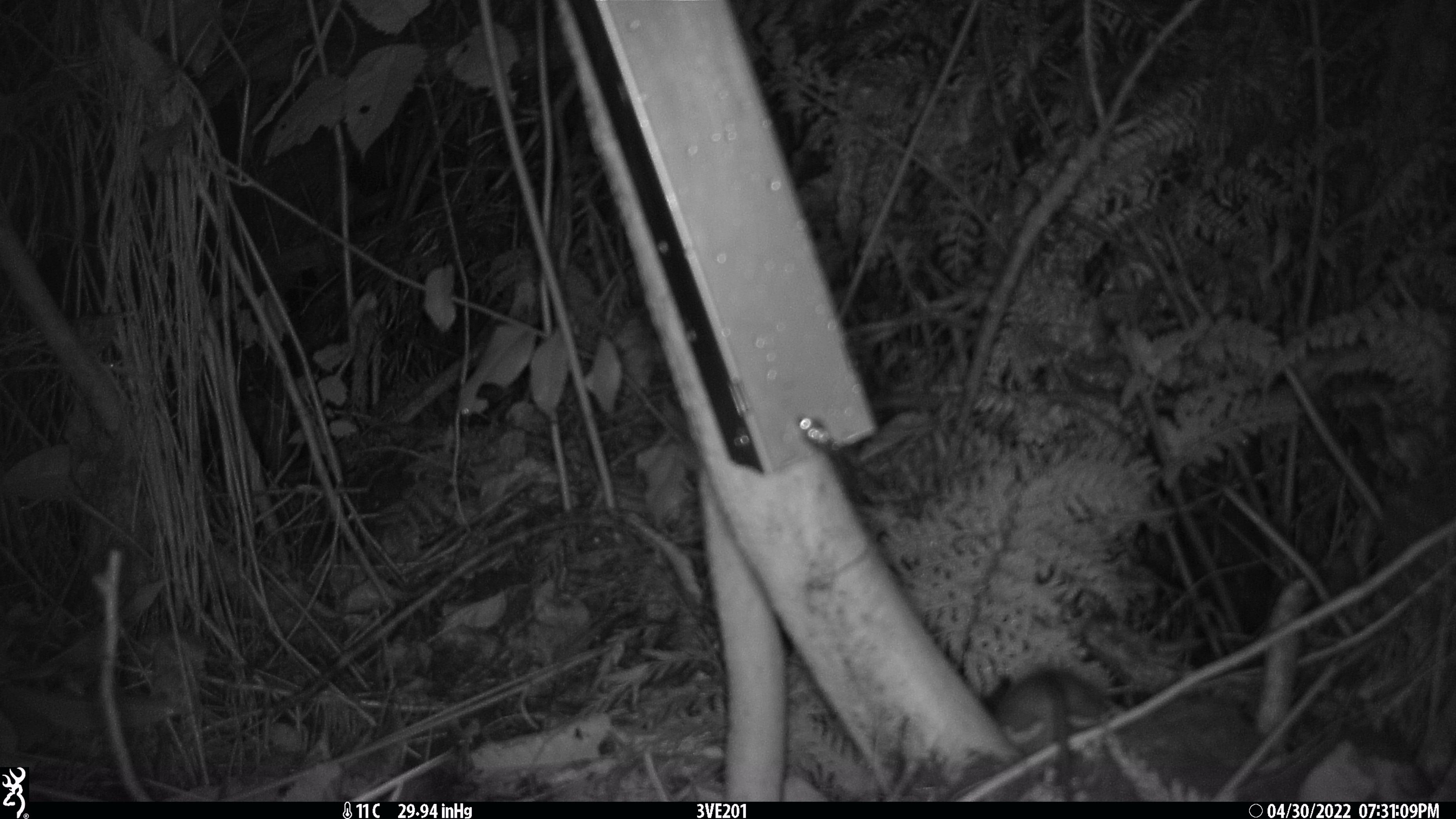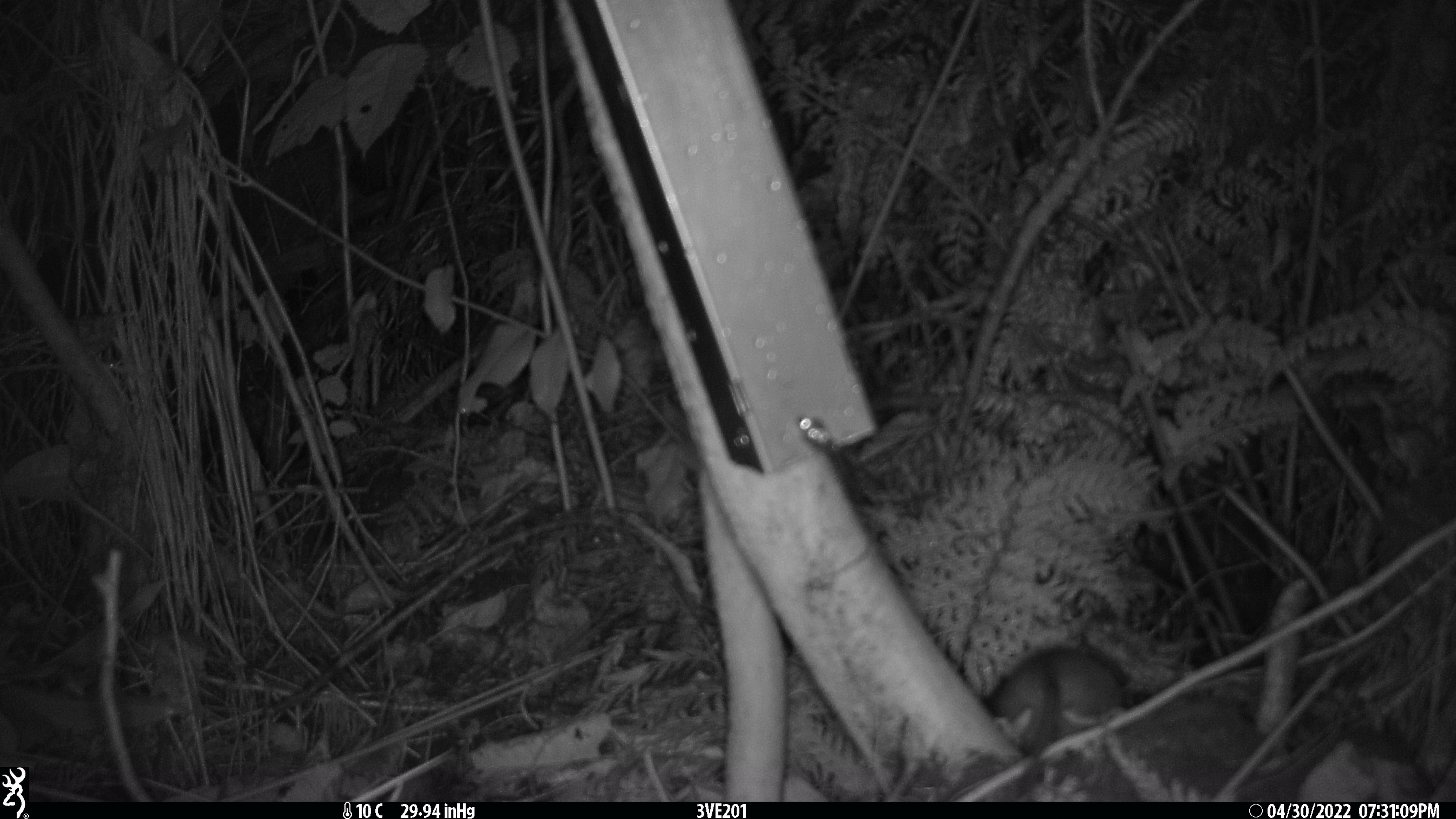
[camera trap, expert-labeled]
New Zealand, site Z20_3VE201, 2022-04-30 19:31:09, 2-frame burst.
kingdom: Animalia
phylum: Chordata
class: Mammalia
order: Rodentia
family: Muridae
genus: Rattus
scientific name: Rattus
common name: rat